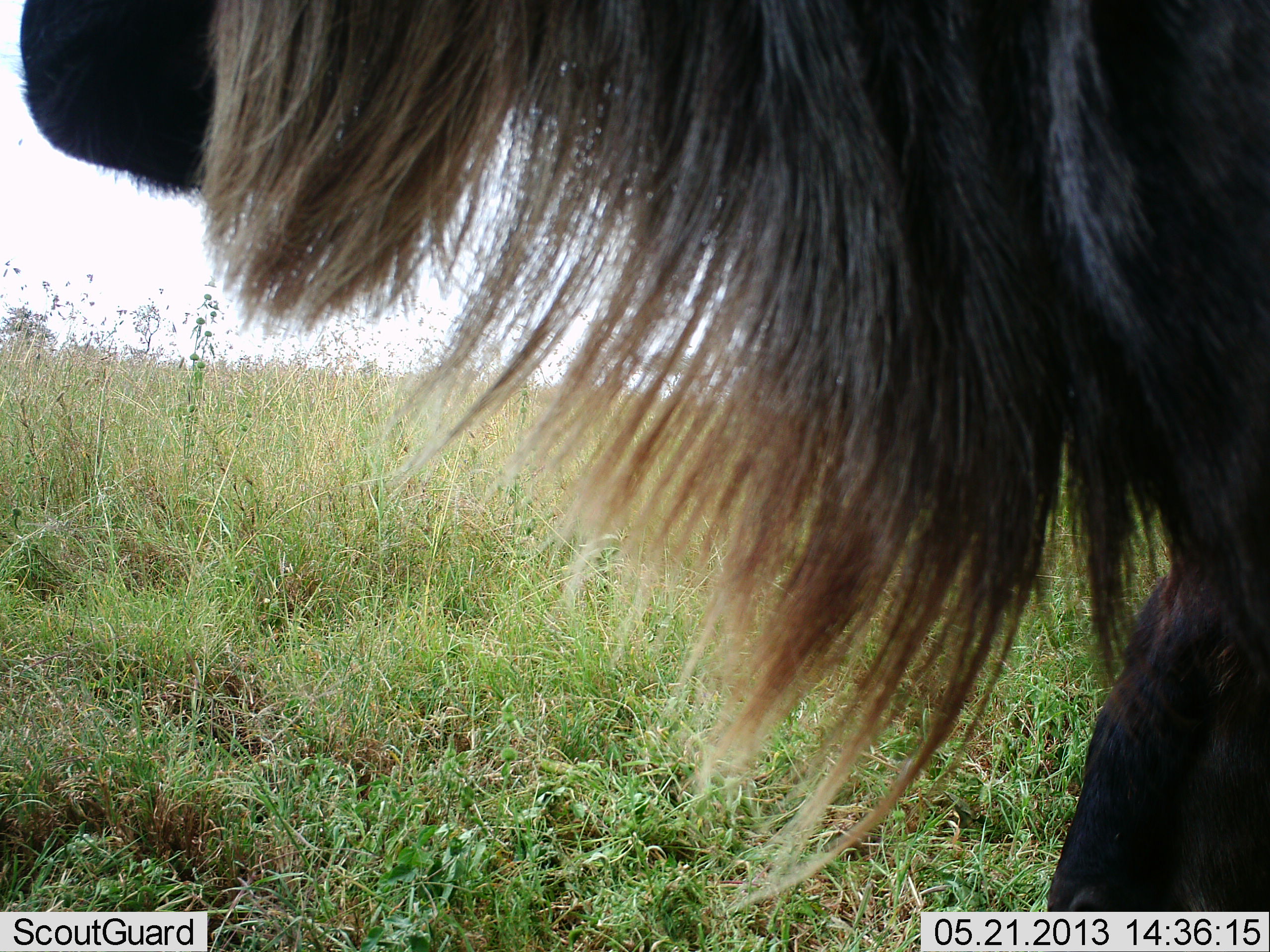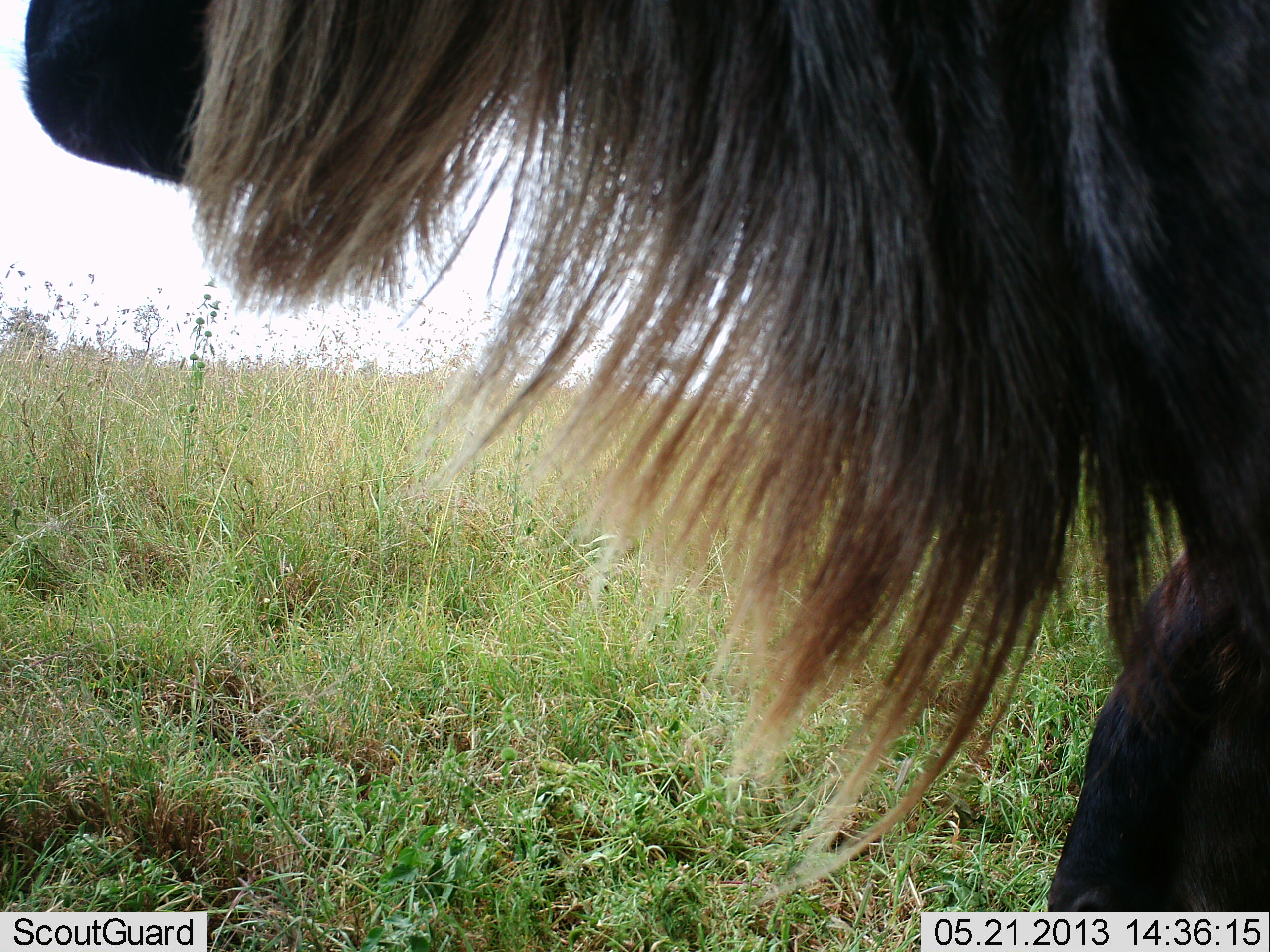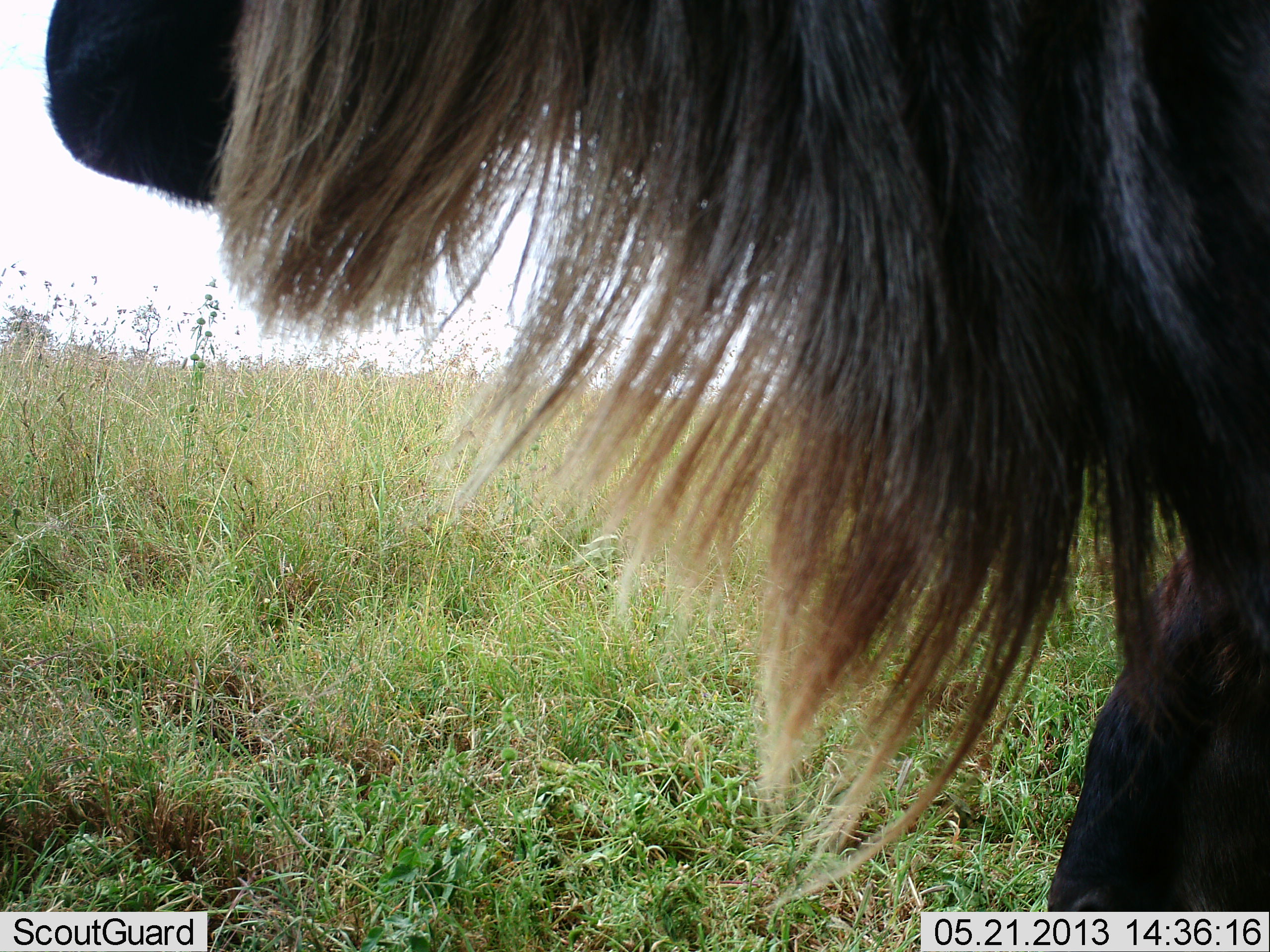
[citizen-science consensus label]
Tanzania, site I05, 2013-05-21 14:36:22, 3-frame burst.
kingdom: Animalia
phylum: Chordata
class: Mammalia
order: Artiodactyla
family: Bovidae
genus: Connochaetes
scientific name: Connochaetes taurinus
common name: blue wildebeest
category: wildebeest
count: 1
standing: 93%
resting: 13%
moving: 7%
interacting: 0%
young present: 0%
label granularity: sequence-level